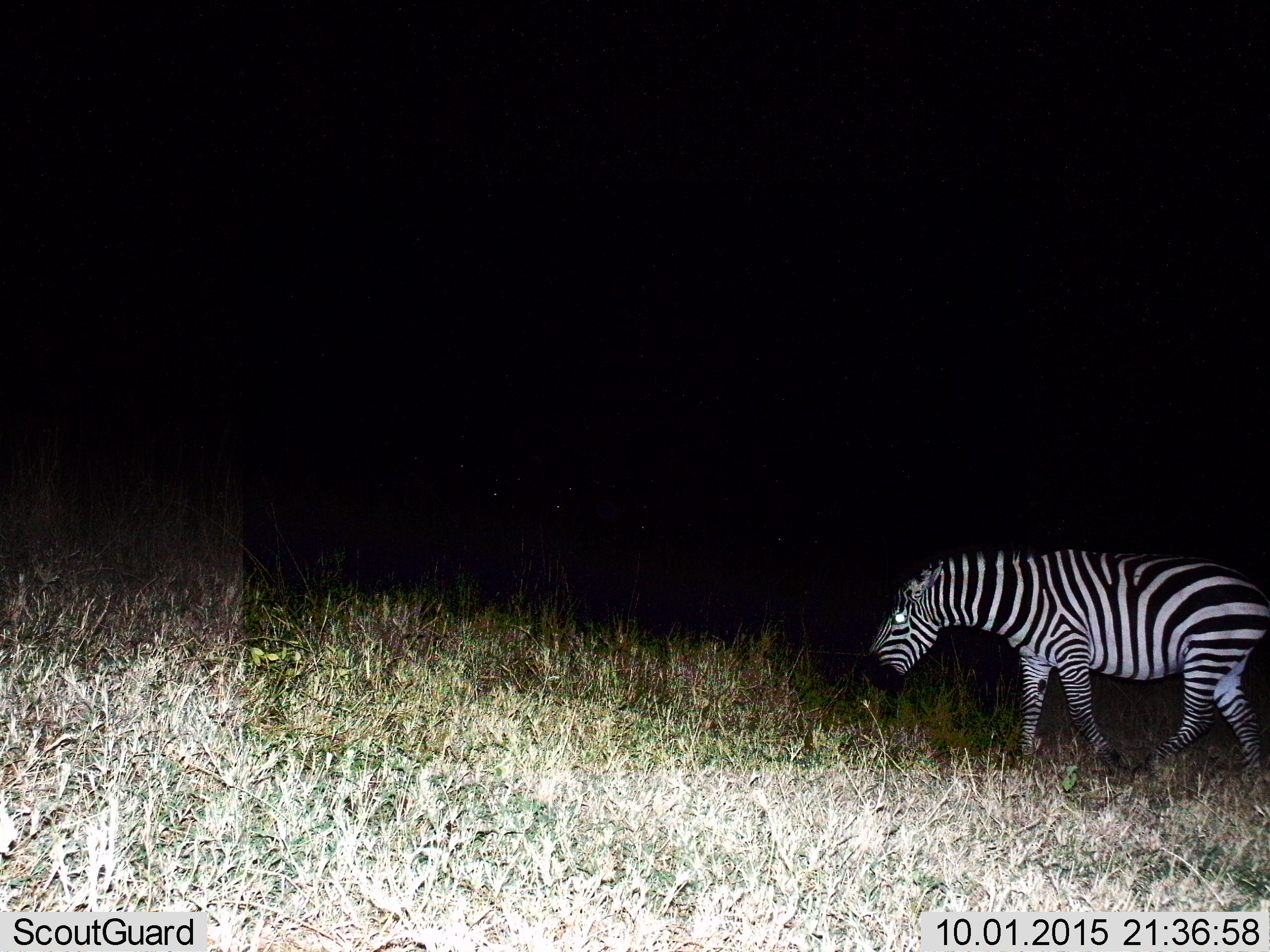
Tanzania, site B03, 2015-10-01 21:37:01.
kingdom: Animalia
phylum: Chordata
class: Mammalia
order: Perissodactyla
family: Equidae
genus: Equus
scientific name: Equus quagga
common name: plains zebra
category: zebra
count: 1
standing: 33%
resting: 0%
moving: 67%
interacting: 0%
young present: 0%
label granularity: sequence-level